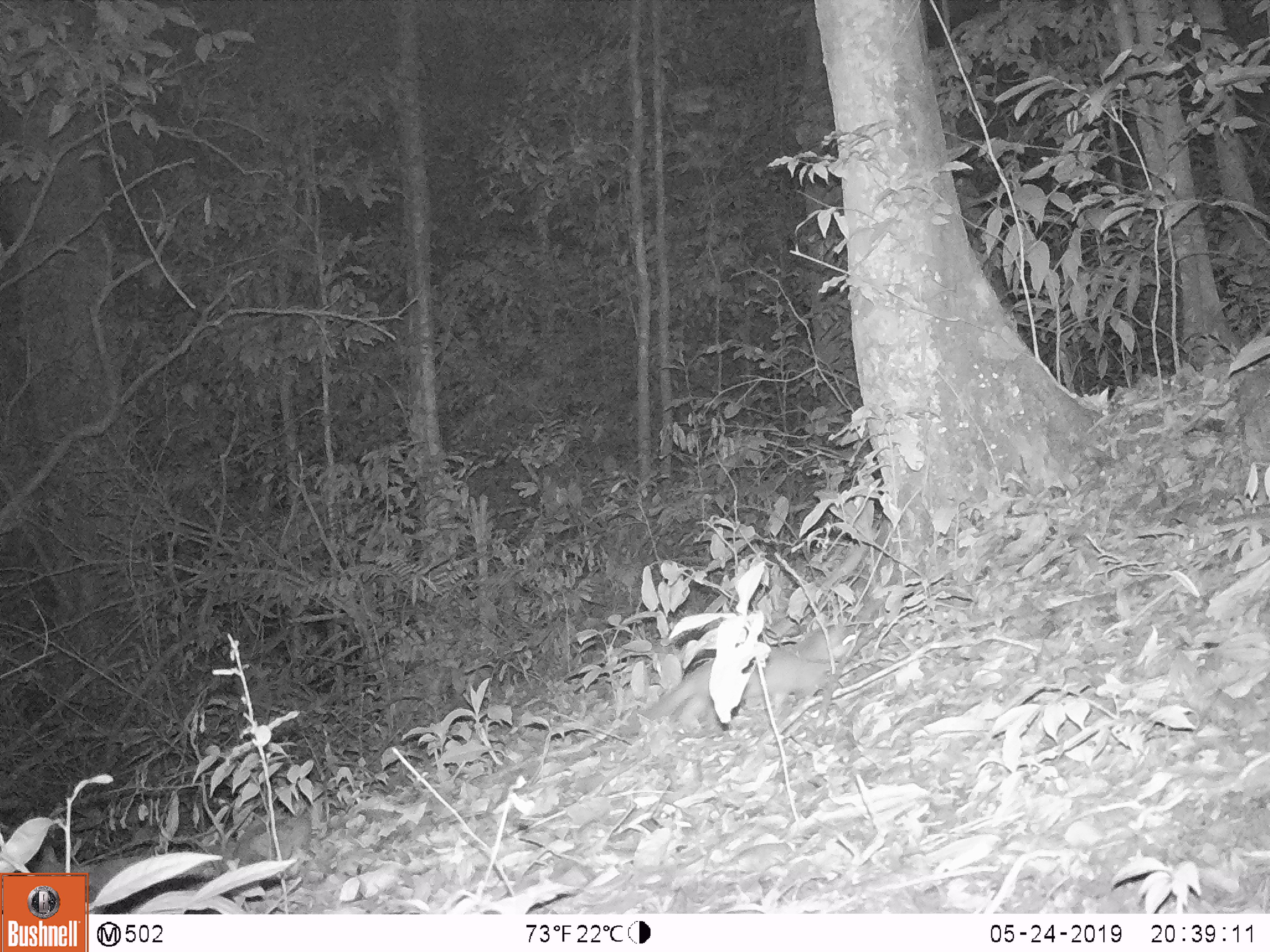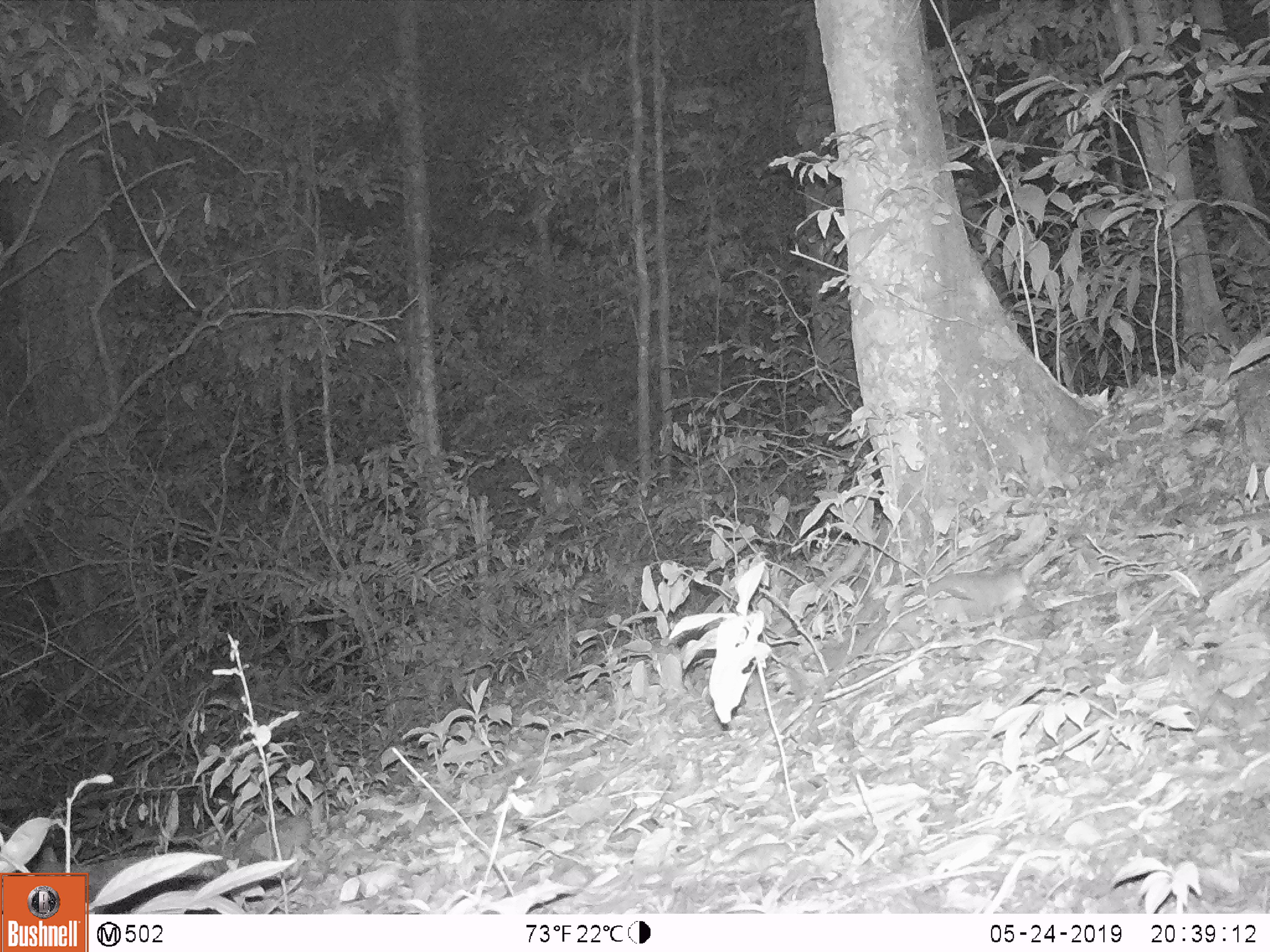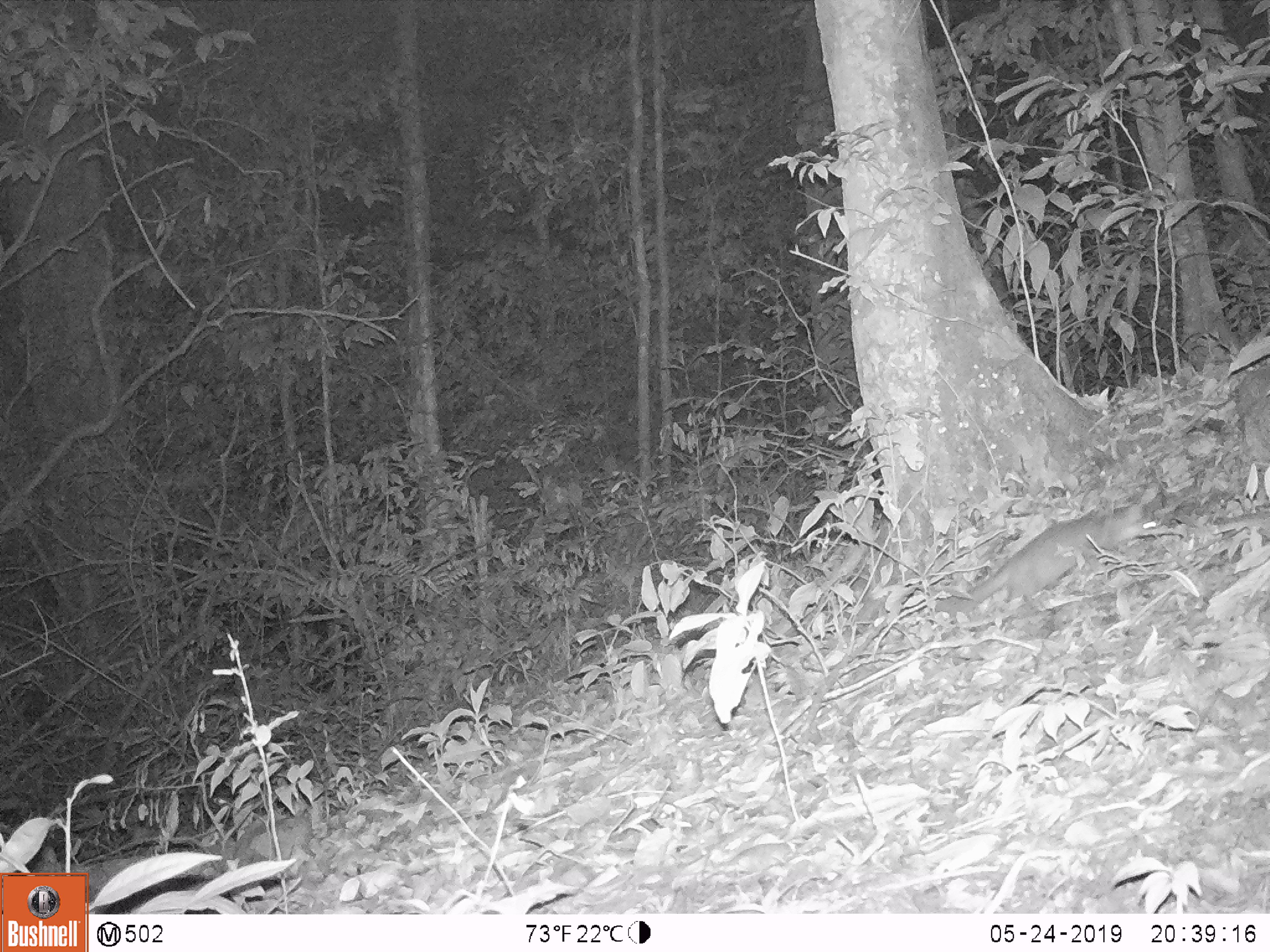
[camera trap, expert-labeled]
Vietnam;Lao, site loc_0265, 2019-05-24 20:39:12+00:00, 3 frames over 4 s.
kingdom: Animalia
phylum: Chordata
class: Mammalia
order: Carnivora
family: Mustelidae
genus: Melogale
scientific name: Melogale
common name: ferret badger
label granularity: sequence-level